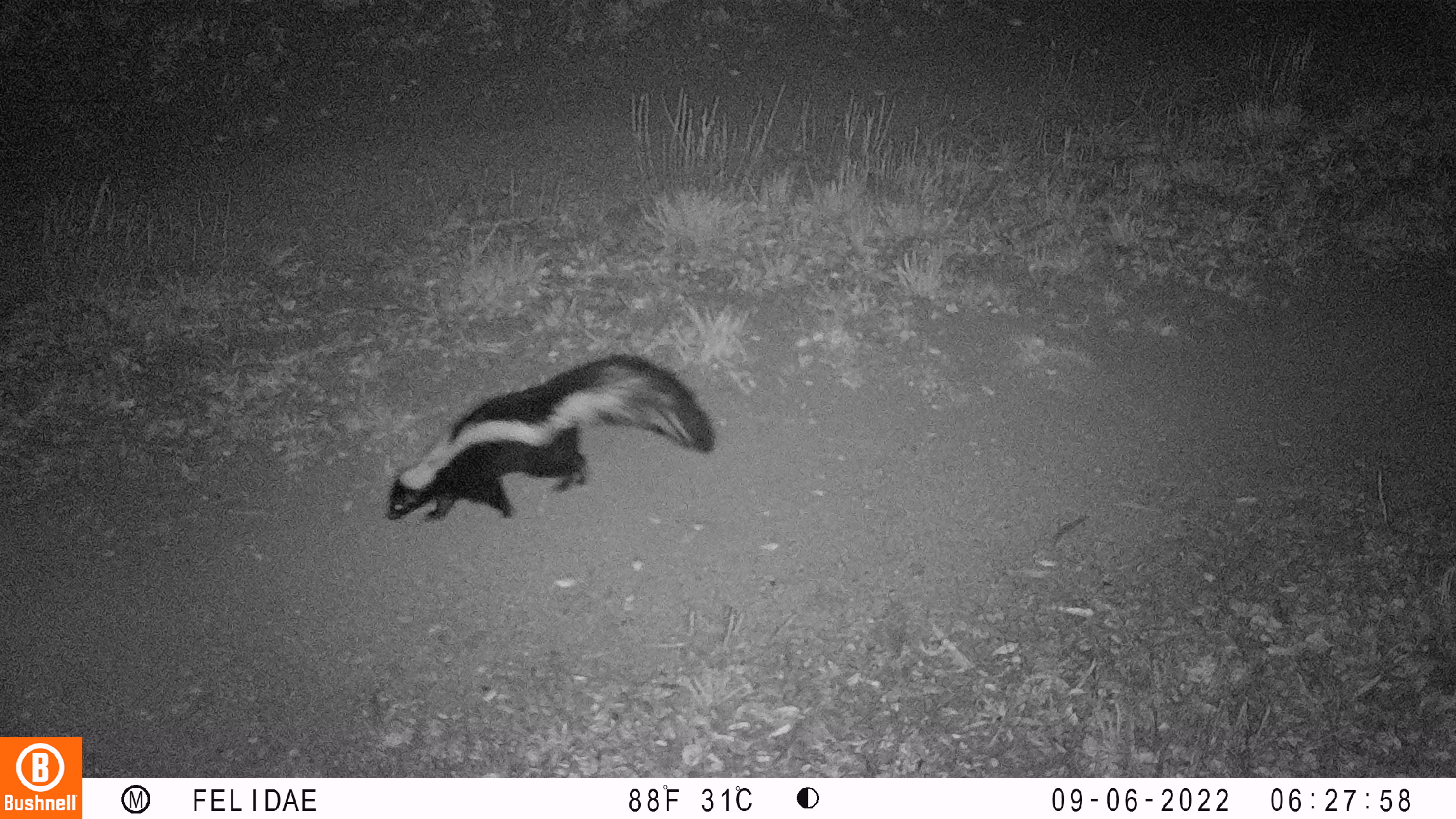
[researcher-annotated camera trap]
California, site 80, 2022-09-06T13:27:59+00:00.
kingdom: Animalia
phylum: Chordata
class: Mammalia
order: Carnivora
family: Mephitidae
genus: Mephitis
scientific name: Mephitis mephitis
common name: striped skunk